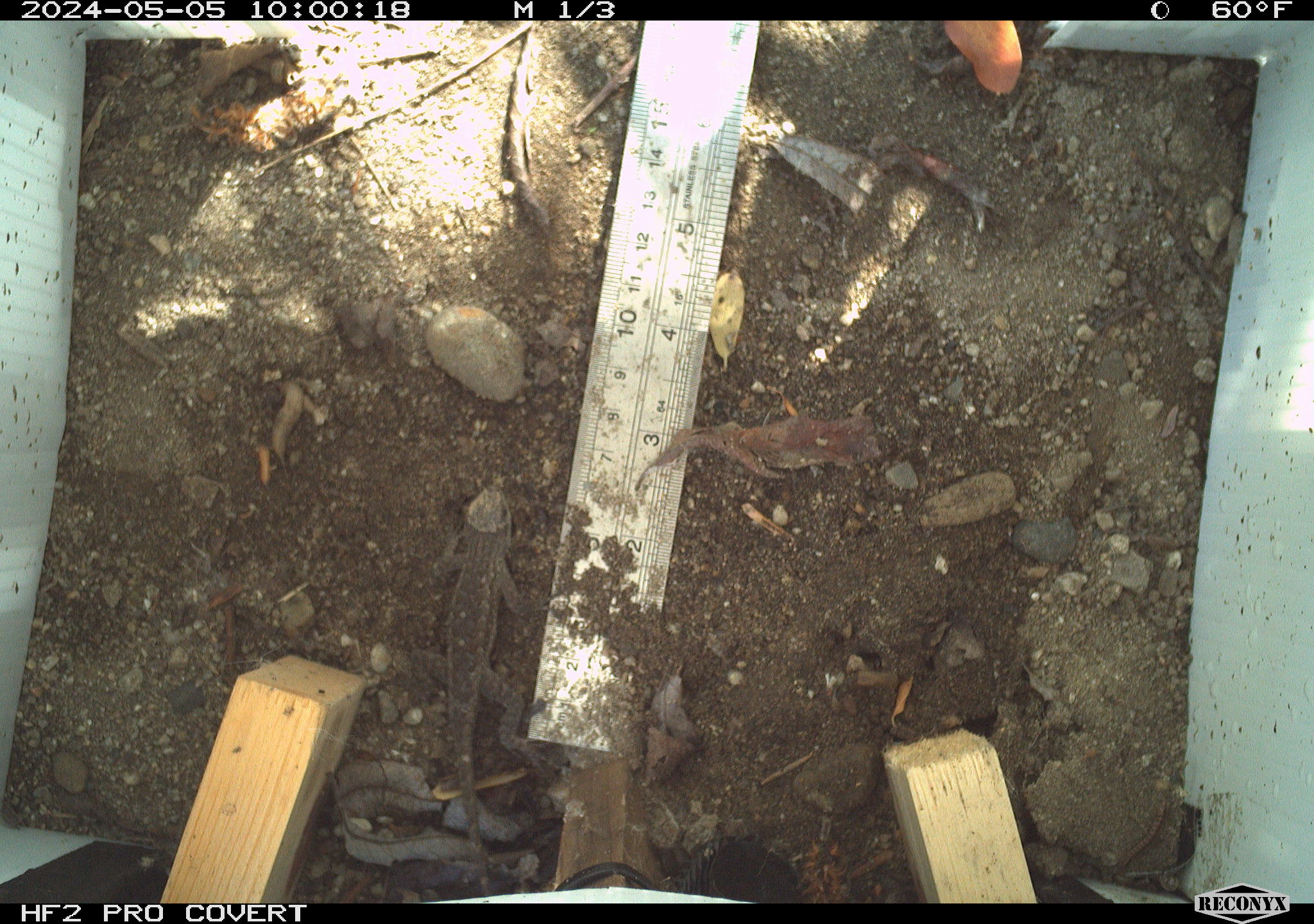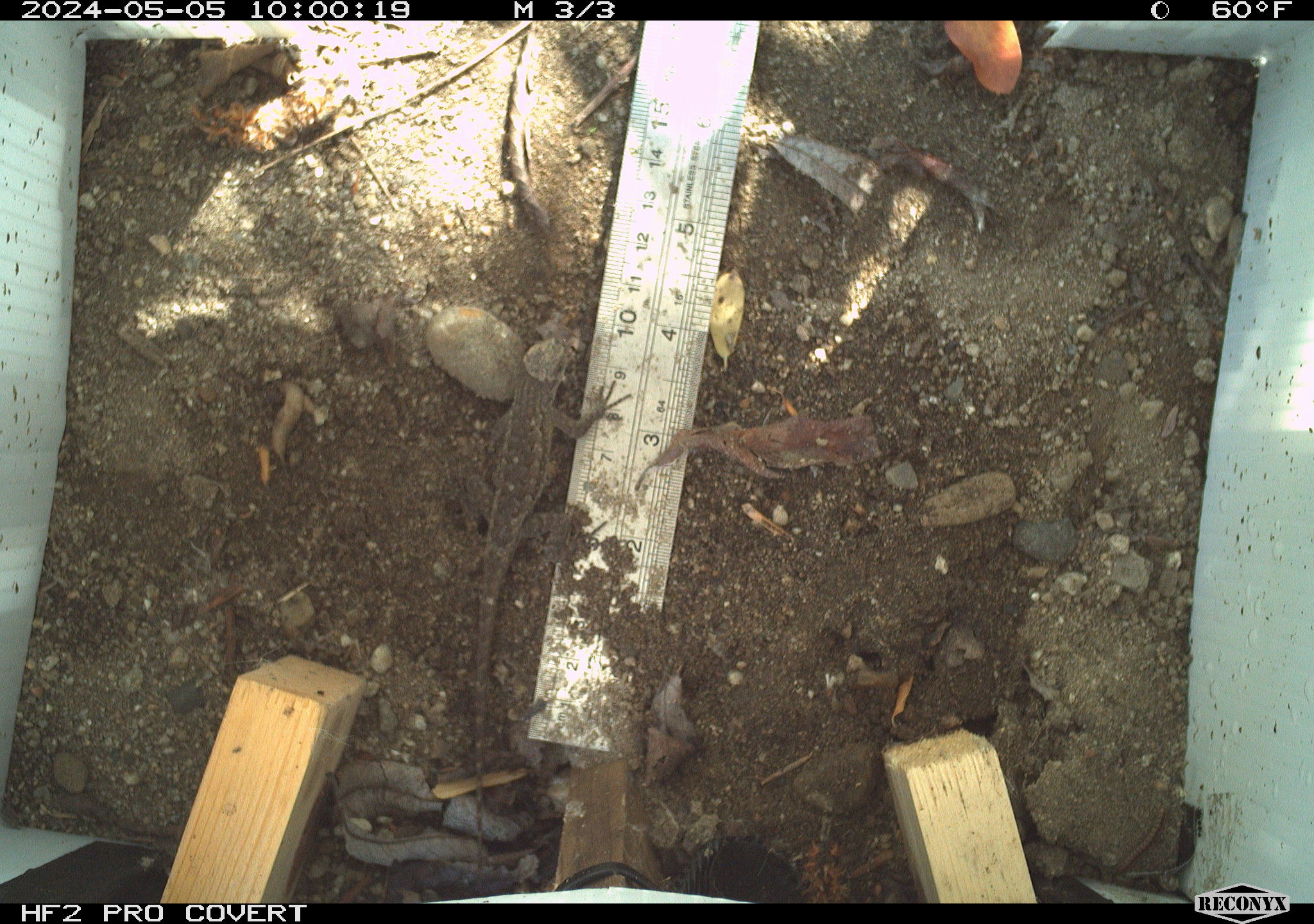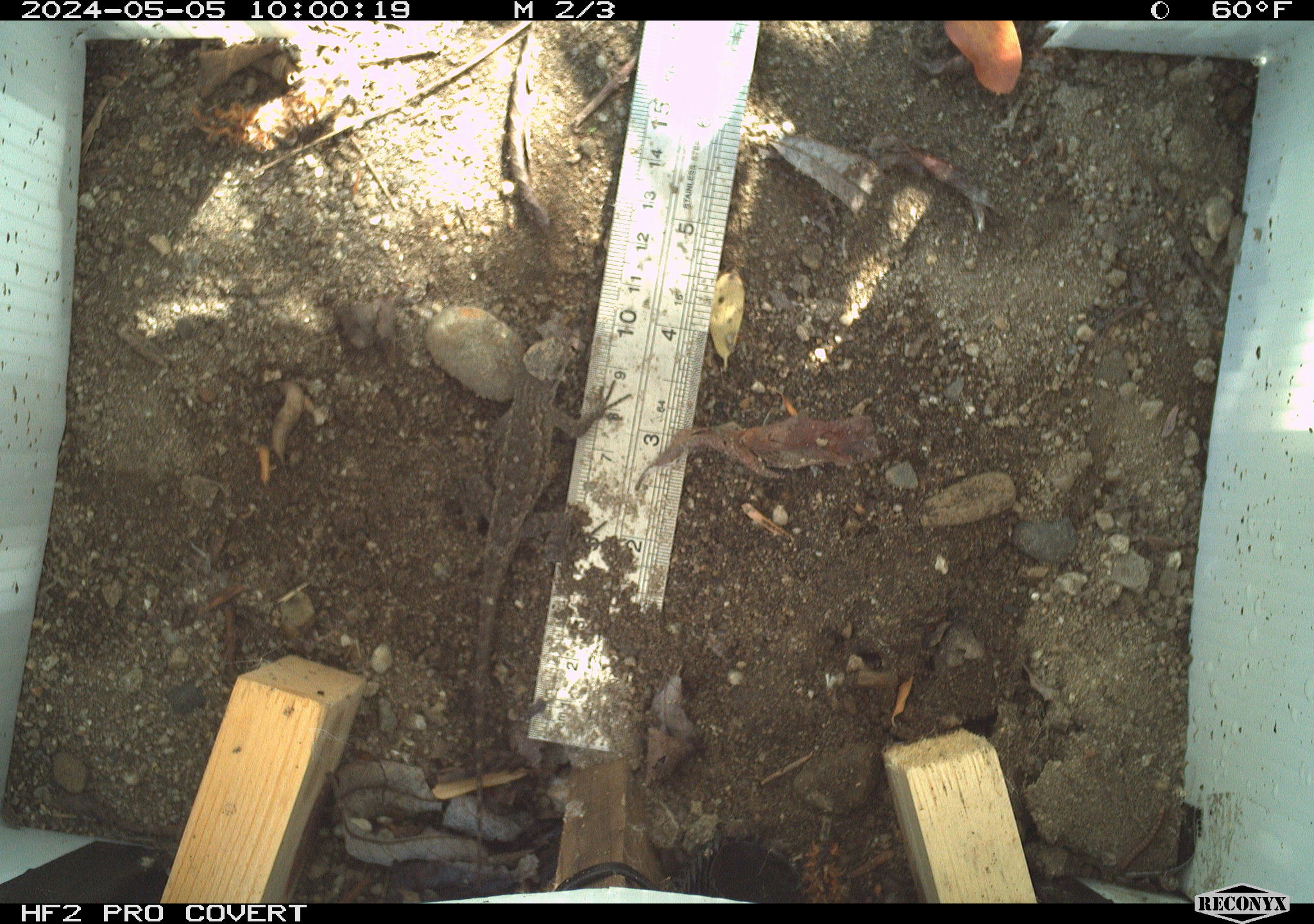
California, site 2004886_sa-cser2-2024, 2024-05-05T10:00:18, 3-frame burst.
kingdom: Animalia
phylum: Chordata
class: Reptilia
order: Squamata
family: Phrynosomatidae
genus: Sceloporus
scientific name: Sceloporus occidentalis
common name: western fence lizard